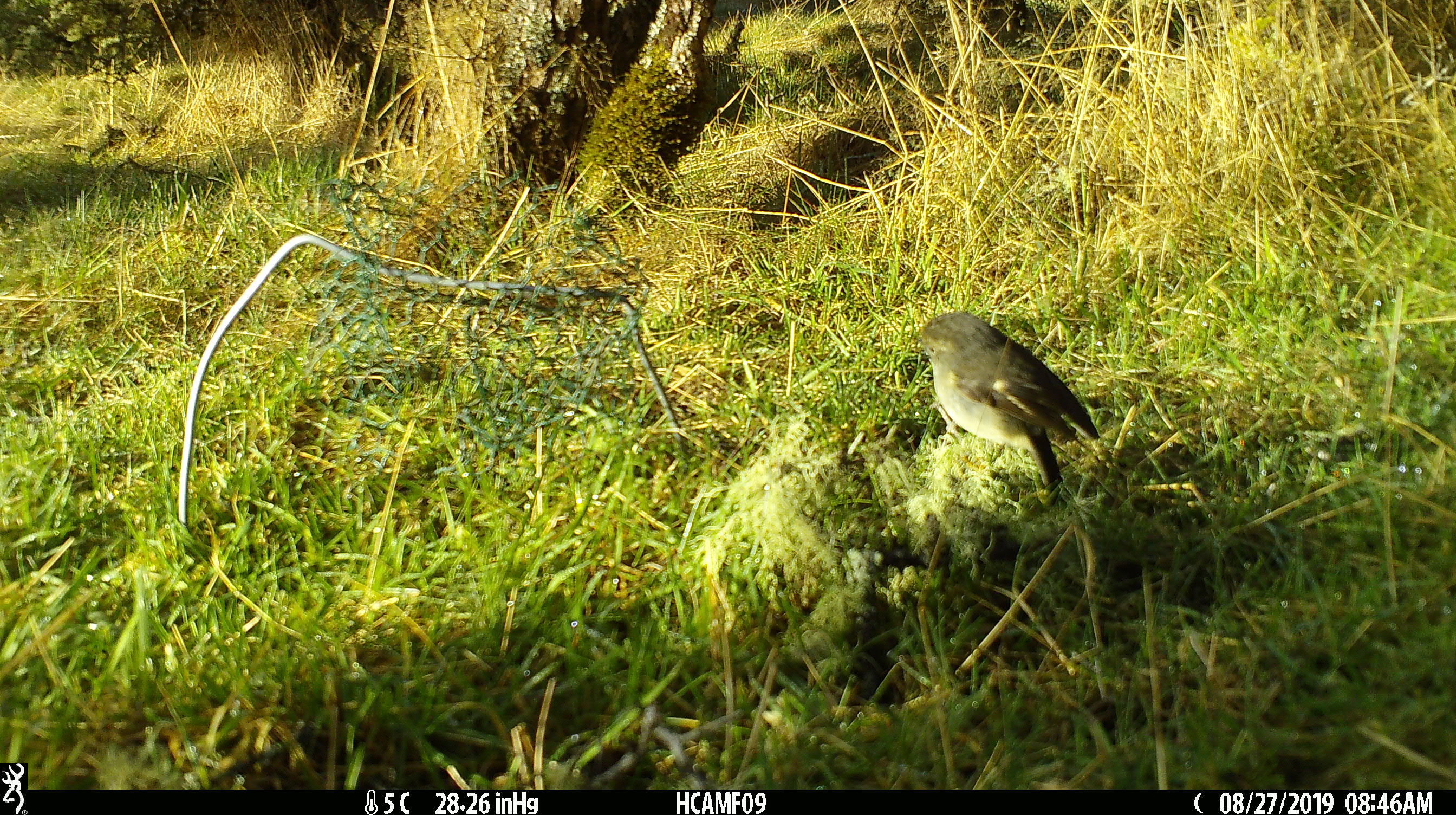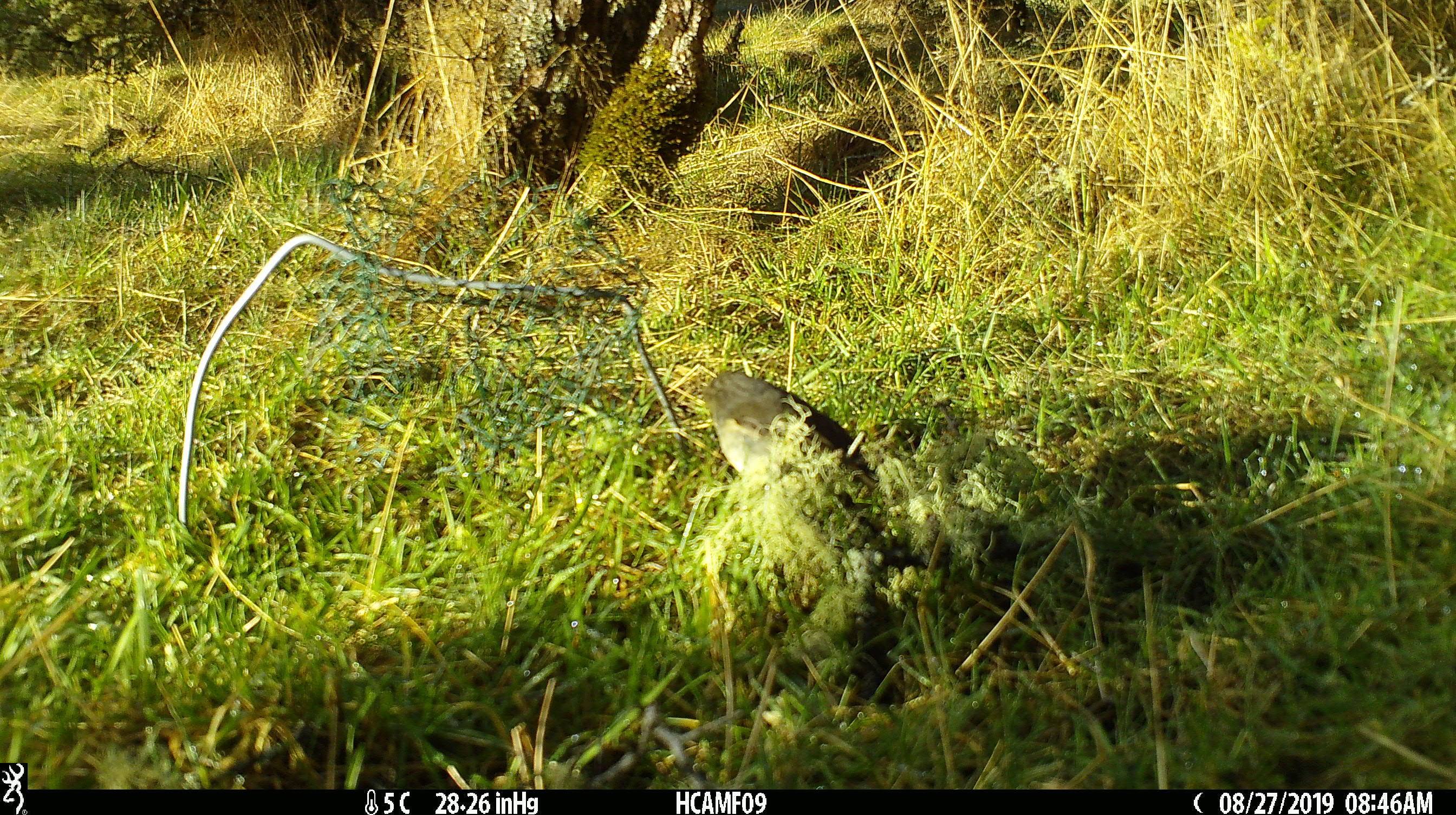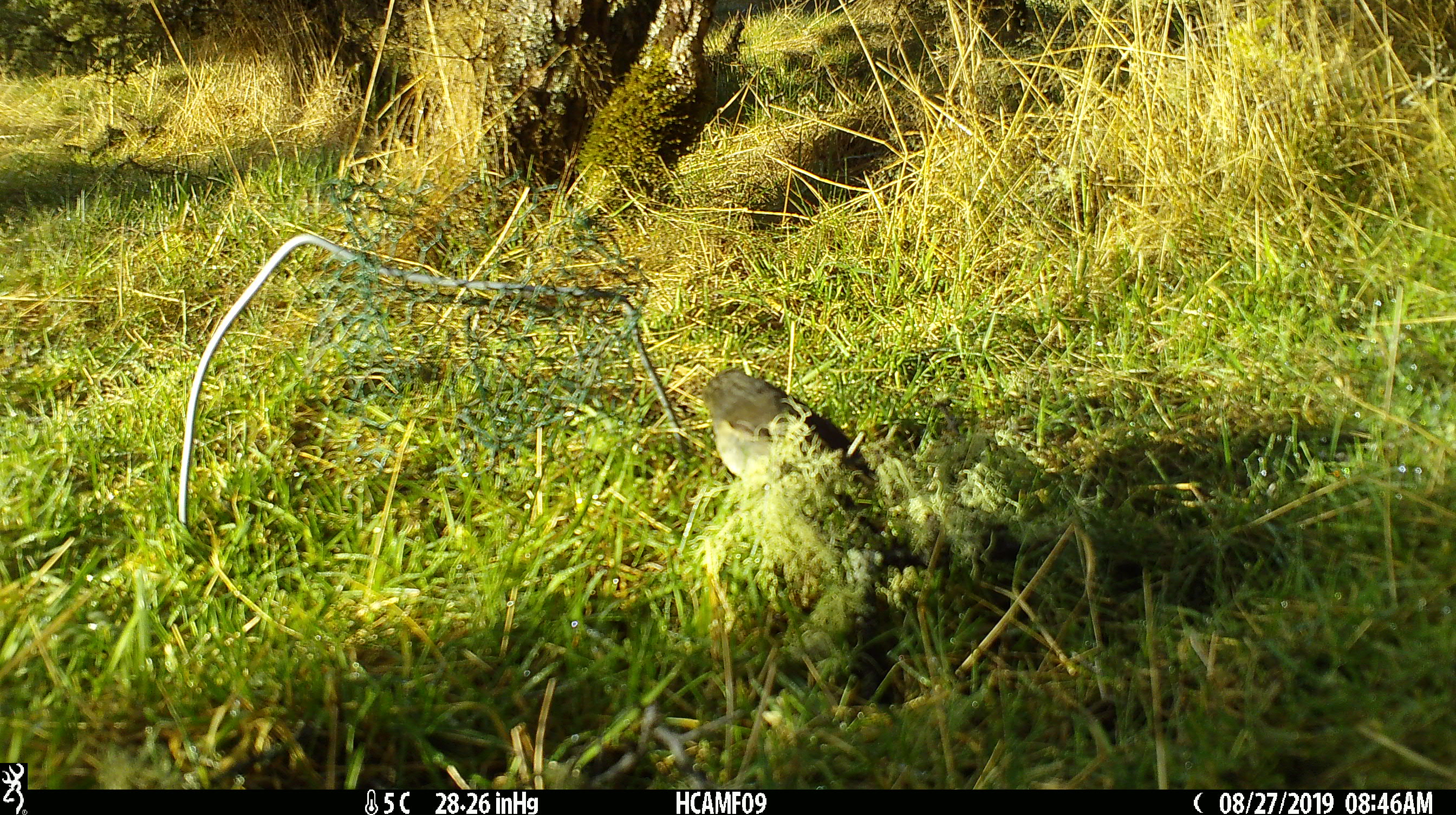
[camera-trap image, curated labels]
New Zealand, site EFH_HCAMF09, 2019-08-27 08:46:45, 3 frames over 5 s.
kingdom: Animalia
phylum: Chordata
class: Aves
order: Passeriformes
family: Petroicidae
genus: Petroica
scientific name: Petroica macrocephala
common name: tomtit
Tomtit (Petroica macrocephala).